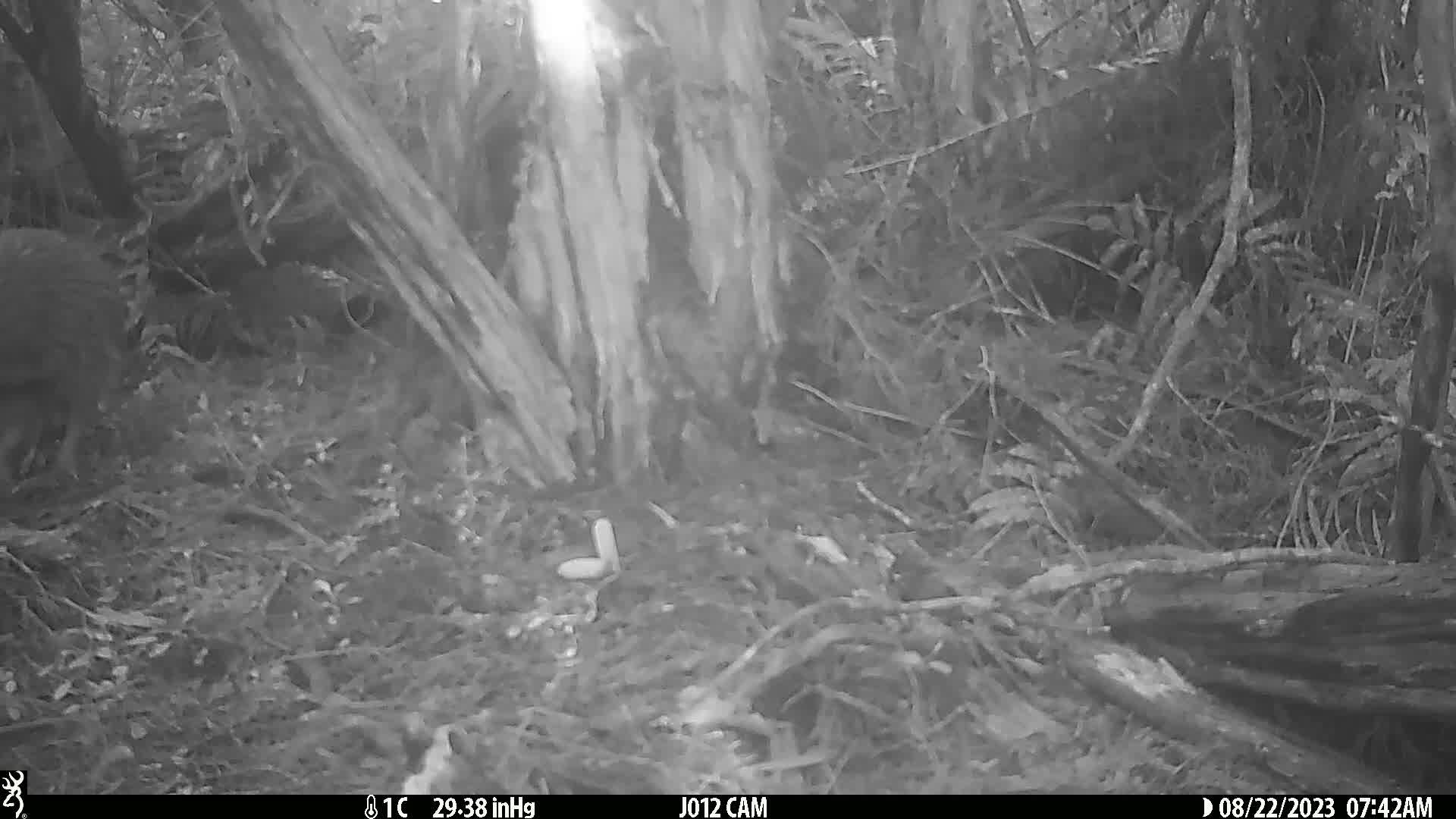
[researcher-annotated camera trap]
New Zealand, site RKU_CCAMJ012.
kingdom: Animalia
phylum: Chordata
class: Aves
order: Apterygiformes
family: Apterygidae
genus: Apteryx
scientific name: Apteryx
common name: kiwi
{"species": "kiwi (Apteryx)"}